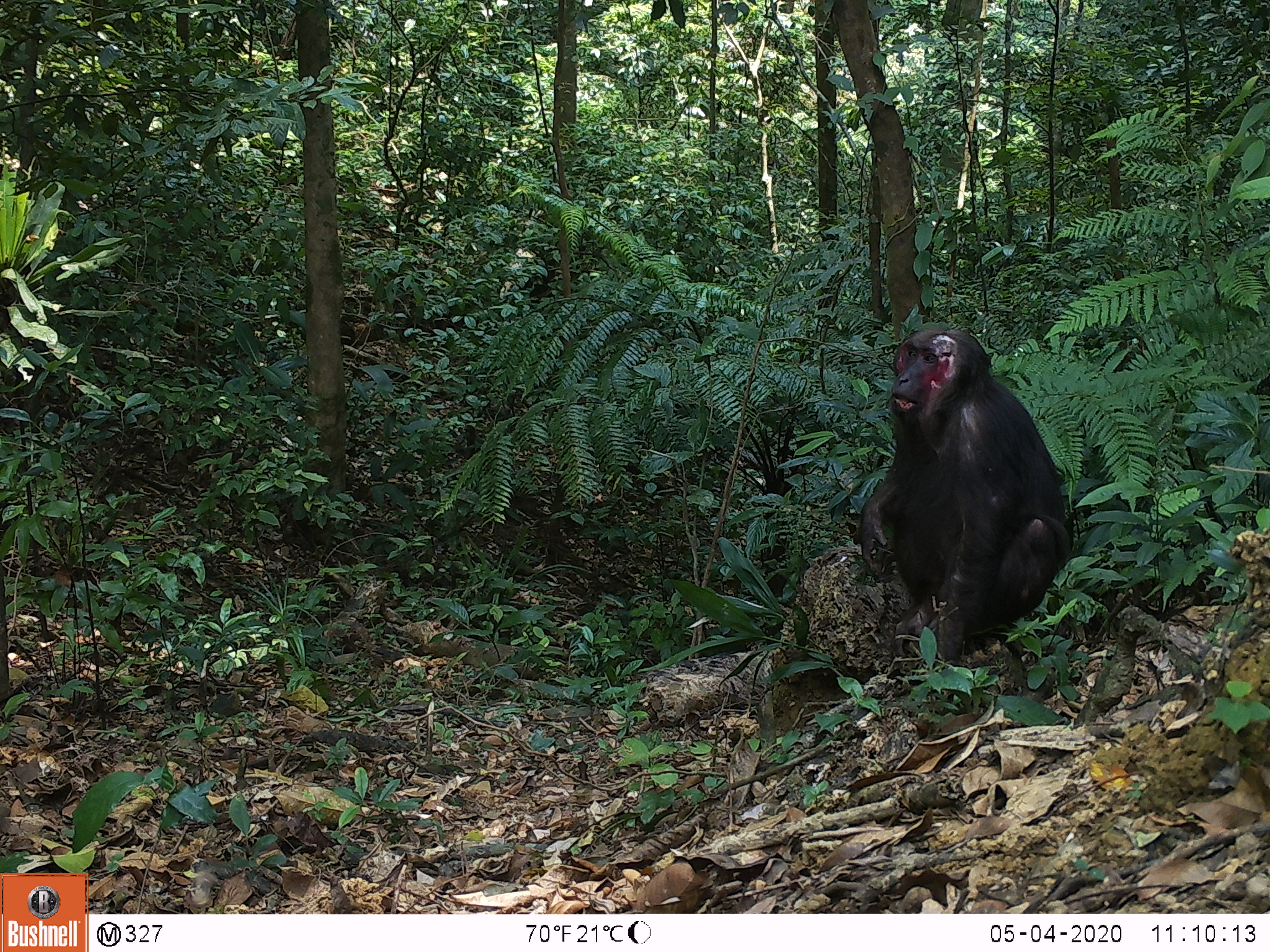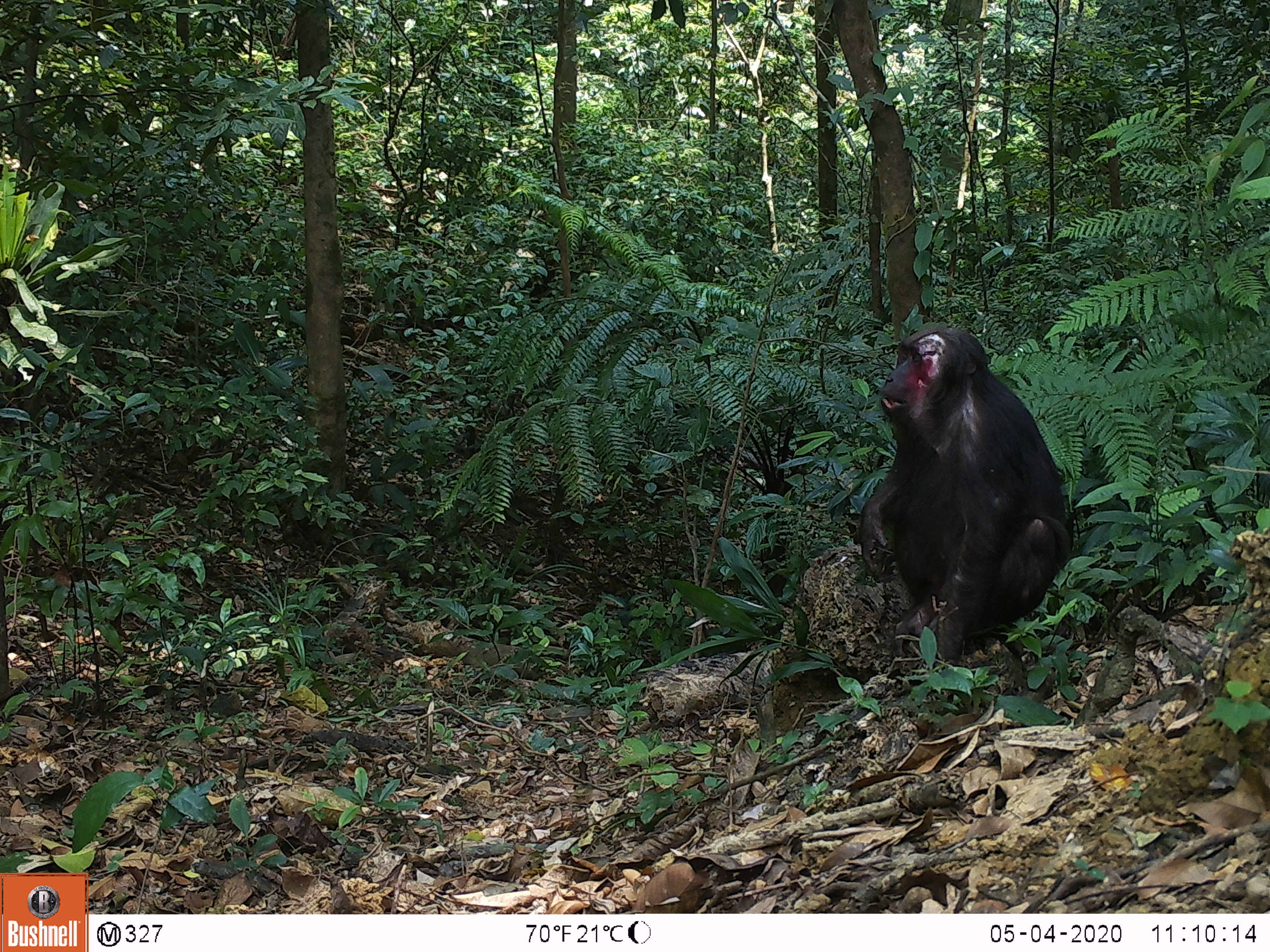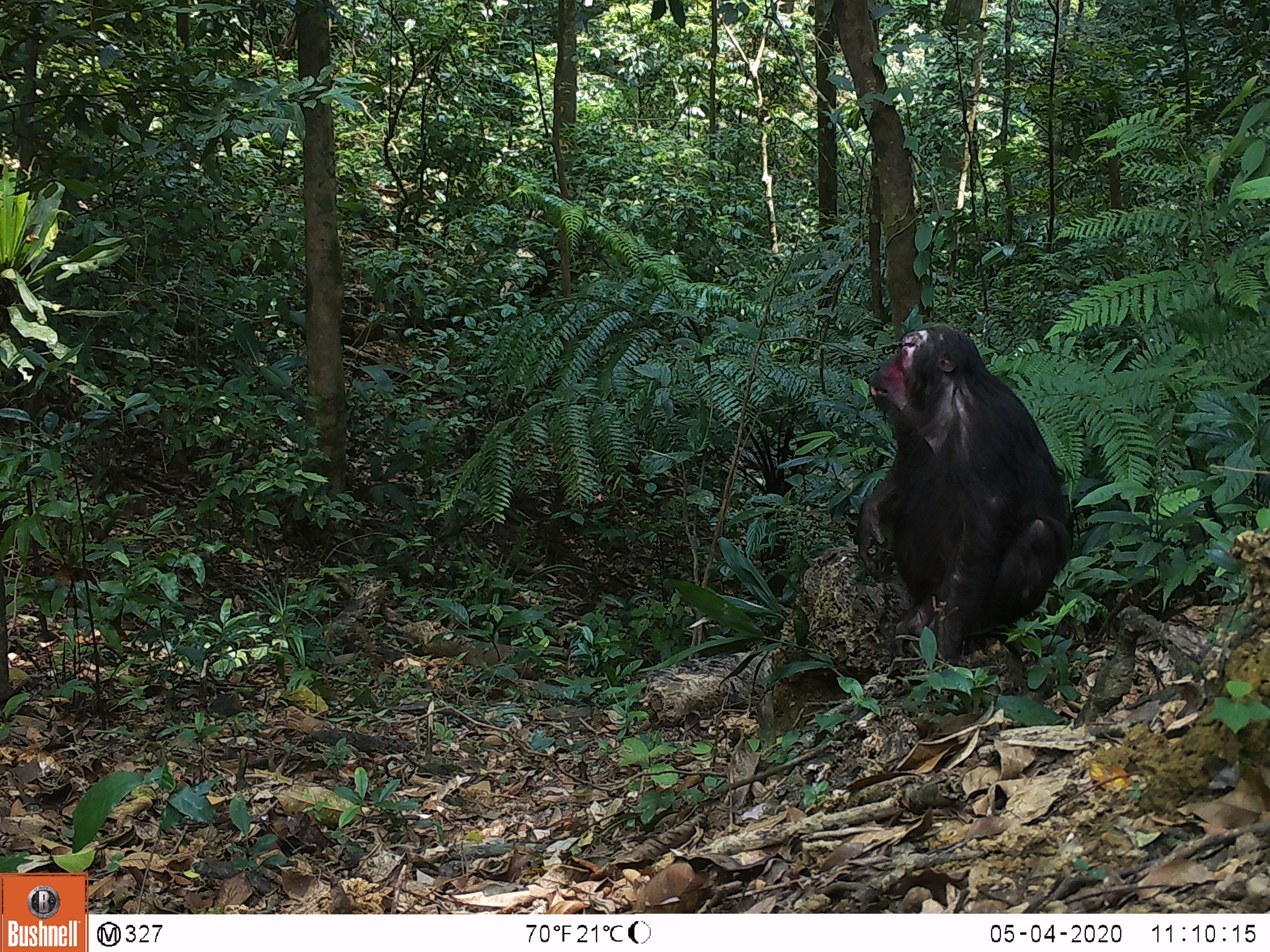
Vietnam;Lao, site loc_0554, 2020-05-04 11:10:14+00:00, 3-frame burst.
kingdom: Animalia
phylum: Chordata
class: Mammalia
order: Primates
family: Cercopithecidae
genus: Macaca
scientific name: Macaca arctoides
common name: stump-tailed macaque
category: stump tailed macaque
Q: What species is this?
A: Stump tailed macaque (stump-tailed macaque) (Macaca arctoides).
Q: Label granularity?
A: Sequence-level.